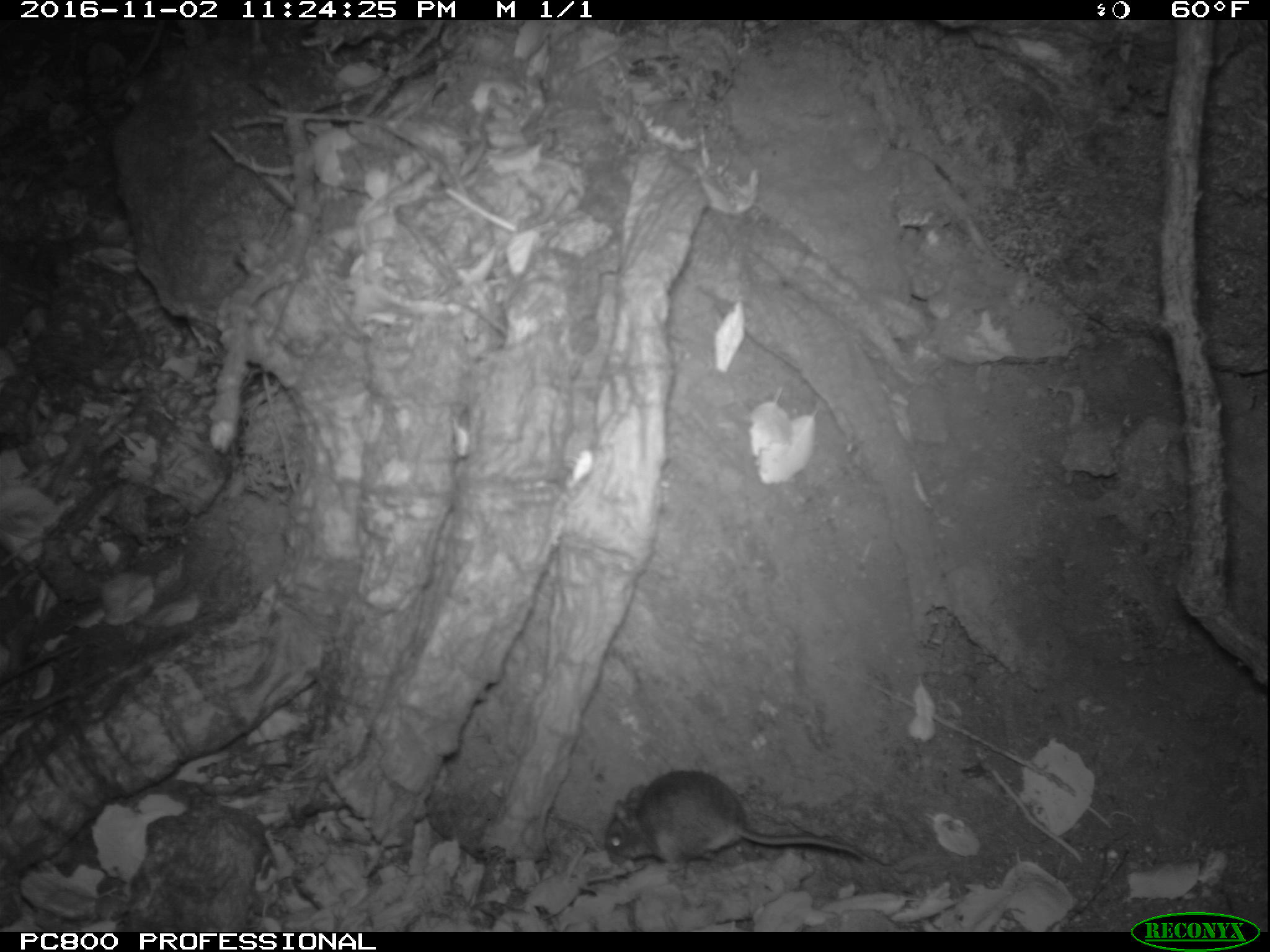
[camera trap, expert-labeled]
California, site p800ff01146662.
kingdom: Animalia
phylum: Chordata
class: Mammalia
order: Rodentia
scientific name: Rodentia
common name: rodent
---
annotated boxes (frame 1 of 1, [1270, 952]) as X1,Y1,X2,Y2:
rodent: 600,765,866,862